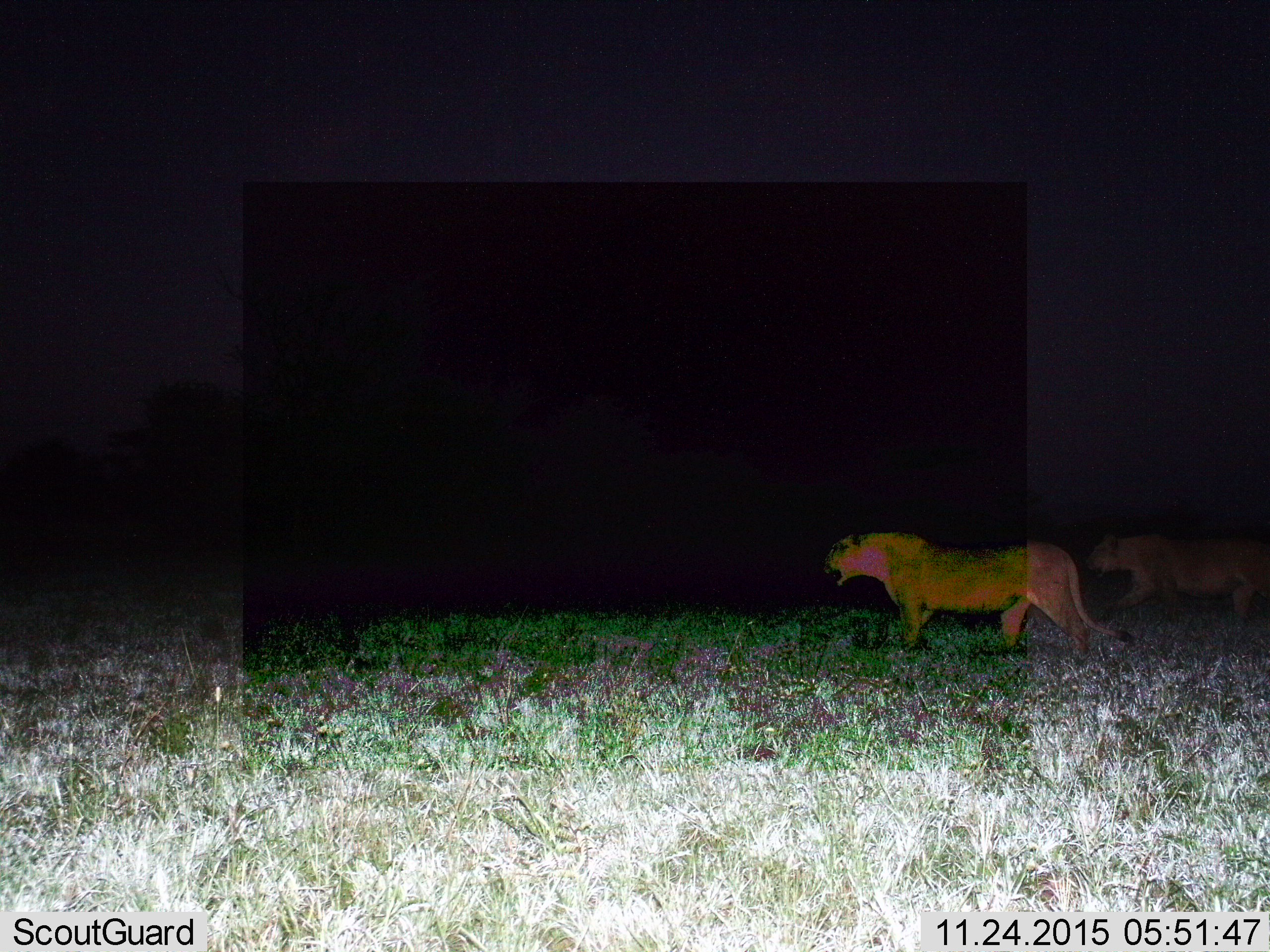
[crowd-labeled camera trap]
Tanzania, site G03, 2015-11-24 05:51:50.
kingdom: Animalia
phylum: Chordata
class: Mammalia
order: Carnivora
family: Felidae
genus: Panthera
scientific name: Panthera leo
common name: lion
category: lionfemale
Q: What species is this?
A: Lionfemale (lion) (Panthera leo).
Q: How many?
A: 2.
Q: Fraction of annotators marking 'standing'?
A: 29%.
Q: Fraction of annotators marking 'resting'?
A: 0%.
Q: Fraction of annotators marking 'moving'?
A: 76%.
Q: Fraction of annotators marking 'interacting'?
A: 0%.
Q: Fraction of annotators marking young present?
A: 0%.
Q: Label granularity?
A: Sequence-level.